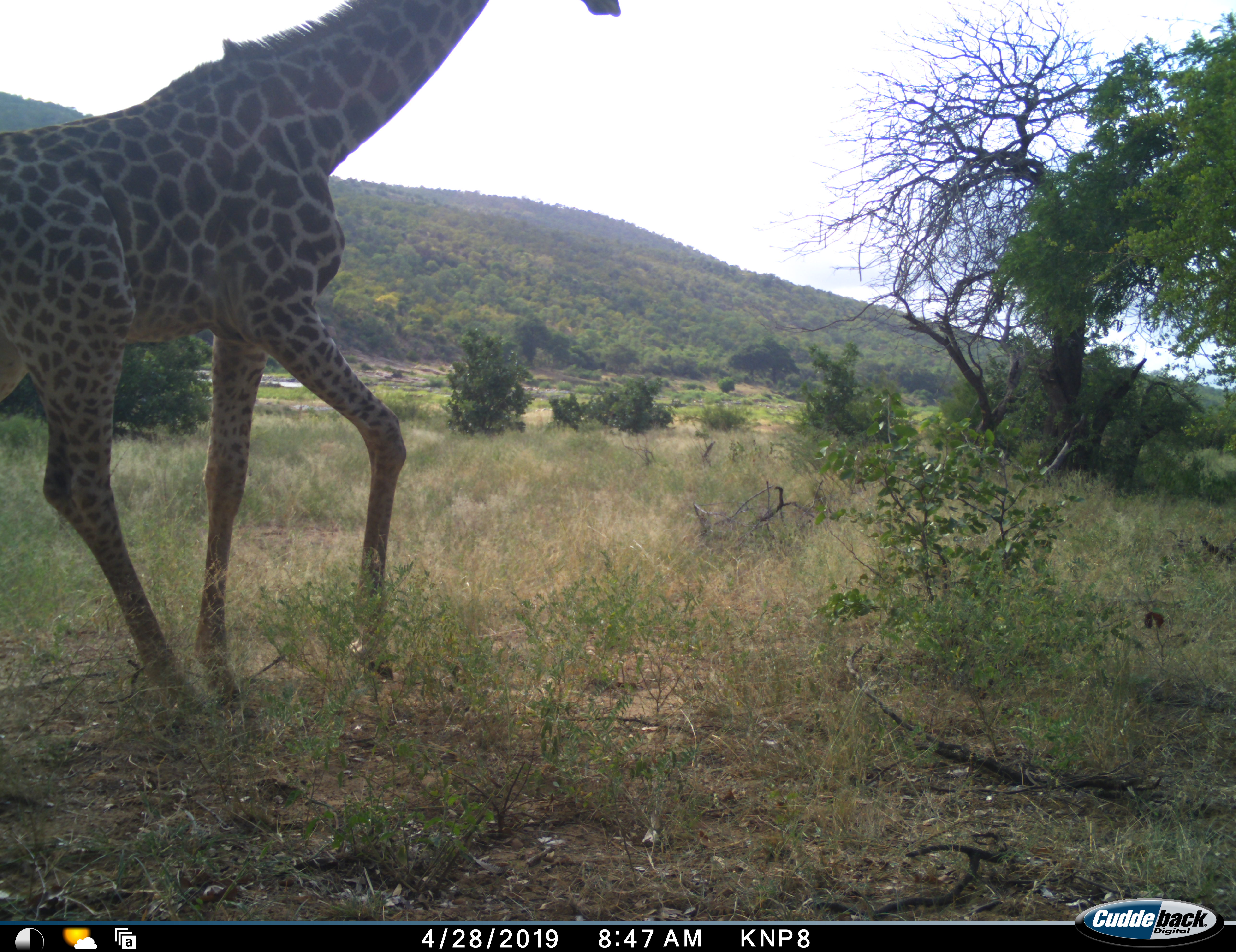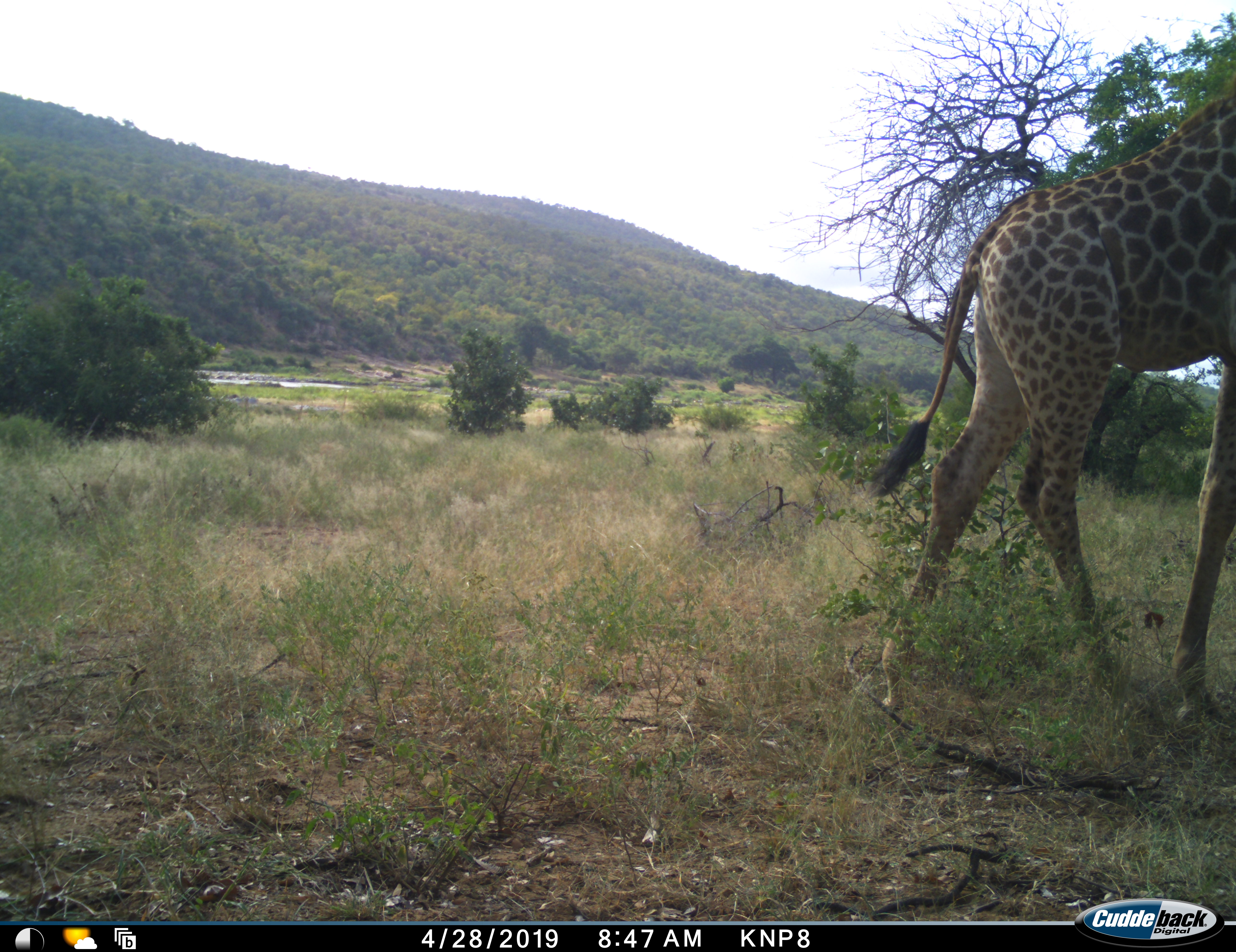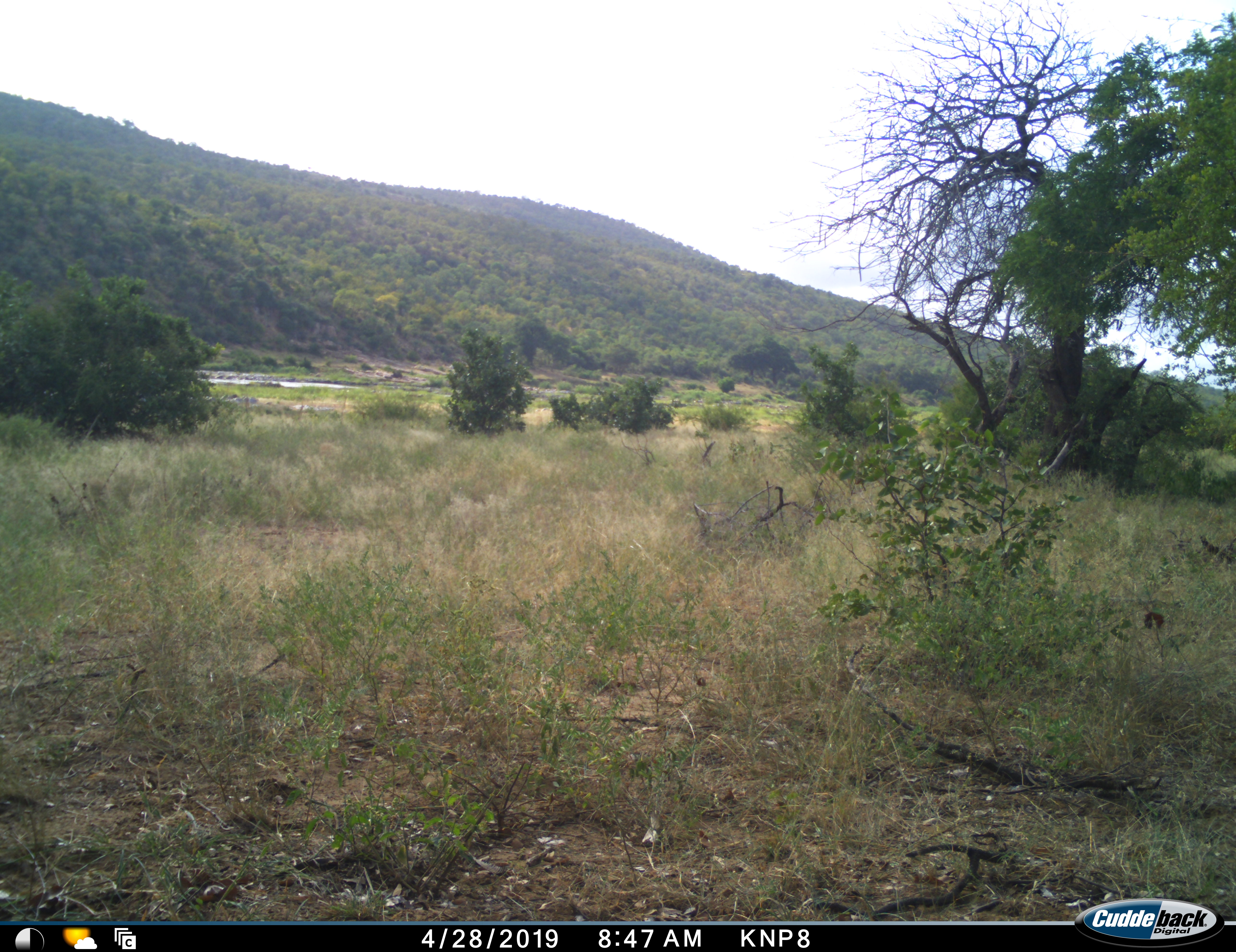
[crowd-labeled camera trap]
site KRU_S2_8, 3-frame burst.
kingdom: Animalia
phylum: Chordata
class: Mammalia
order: Artiodactyla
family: Giraffidae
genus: Giraffa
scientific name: Giraffa camelopardalis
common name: giraffe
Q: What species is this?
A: Giraffe (Giraffa camelopardalis).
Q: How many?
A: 1.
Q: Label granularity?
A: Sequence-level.